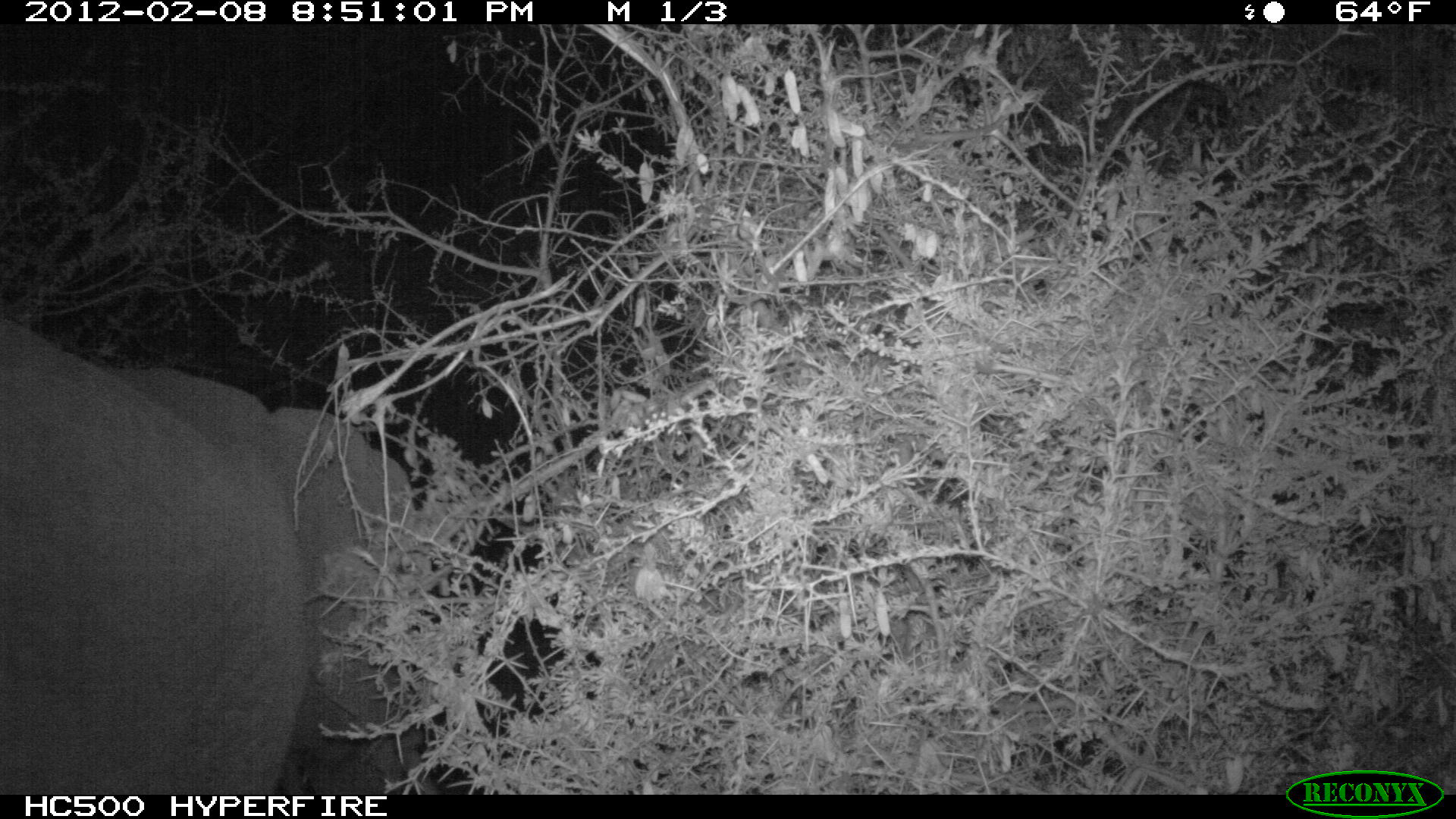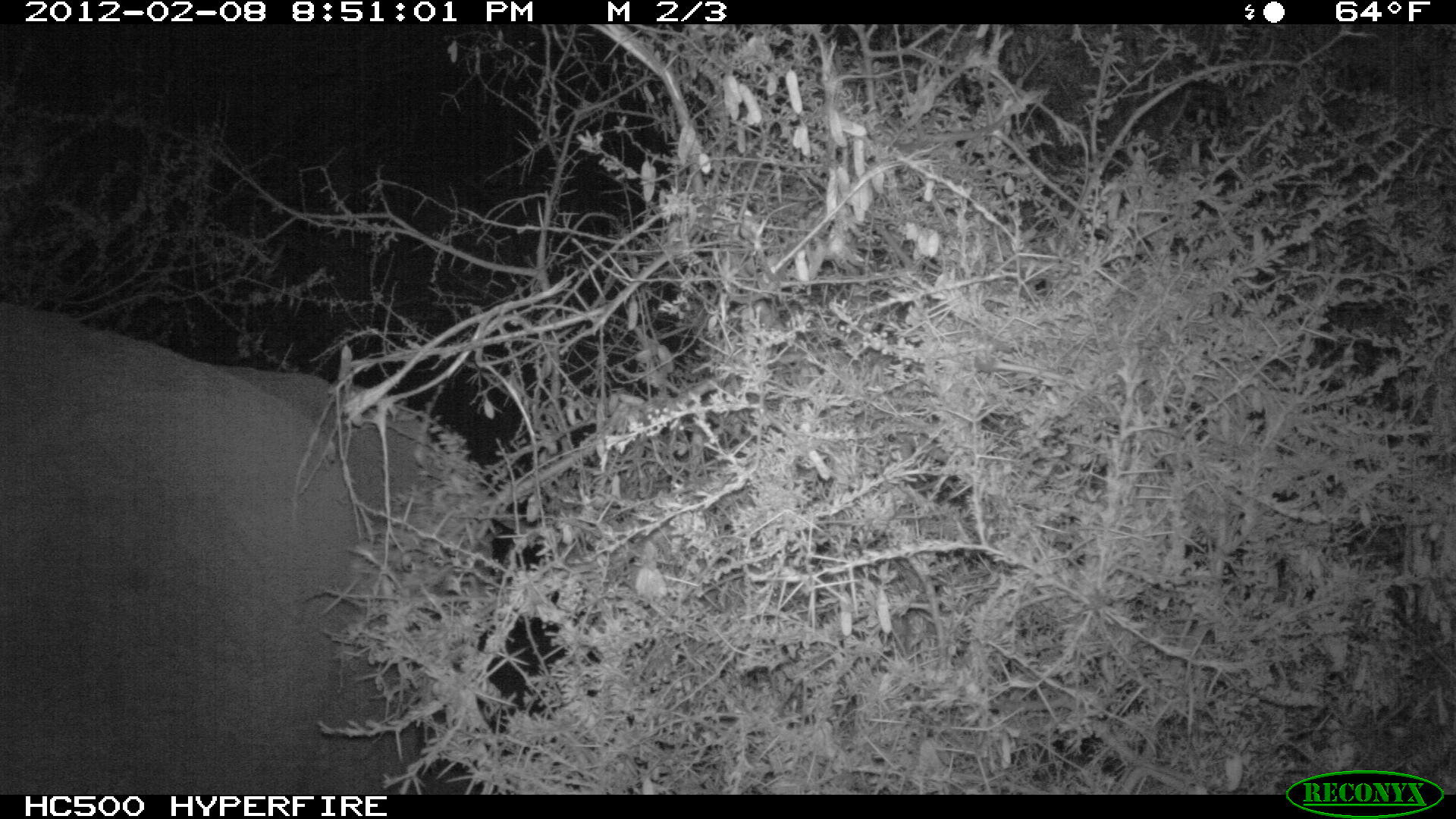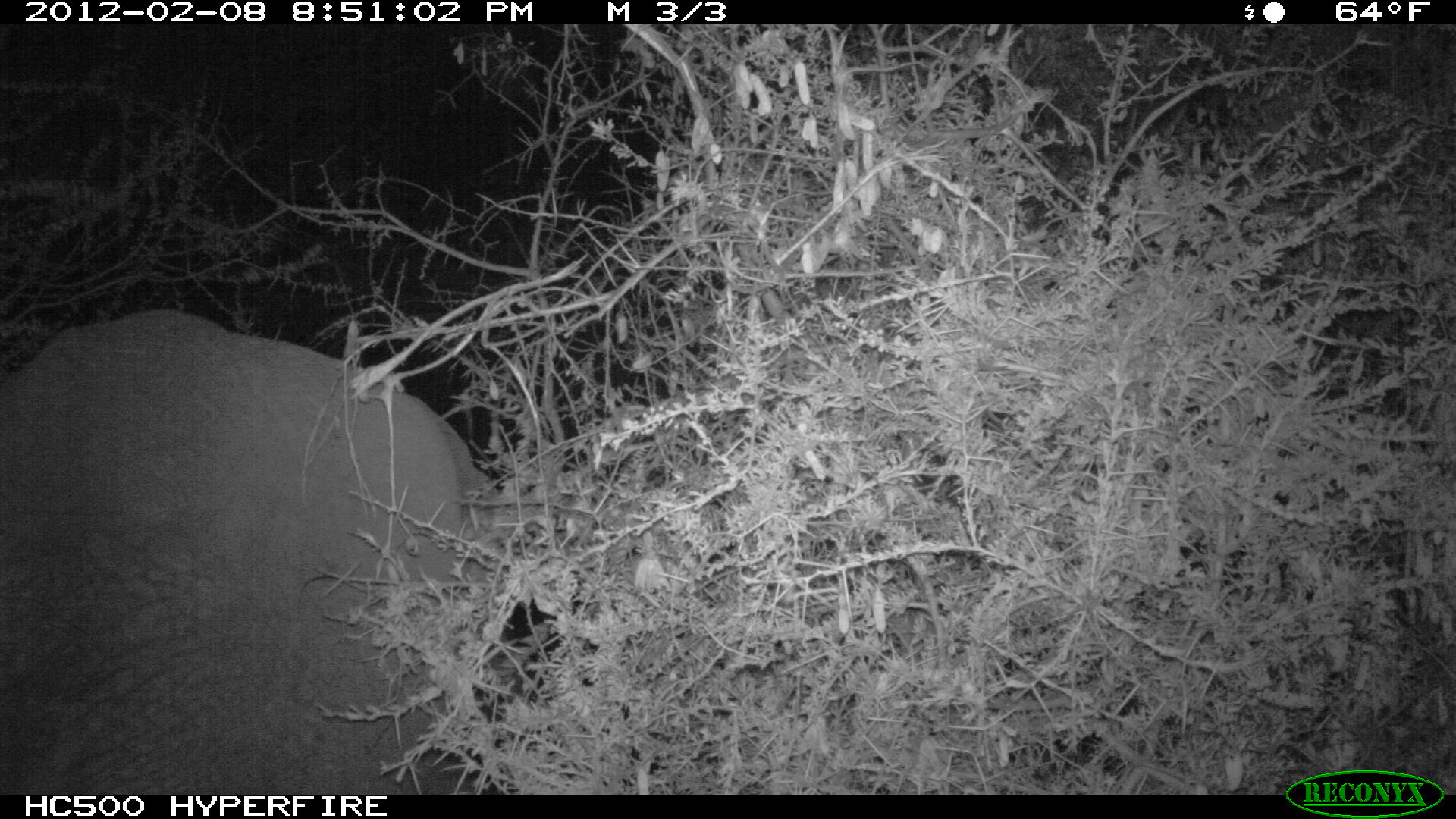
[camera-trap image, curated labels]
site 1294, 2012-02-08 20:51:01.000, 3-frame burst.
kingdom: Animalia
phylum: Chordata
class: Mammalia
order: Proboscidea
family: Elephantidae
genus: Loxodonta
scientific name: Loxodonta africana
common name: african bush elephant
Loxodonta africana (african bush elephant), count 1.